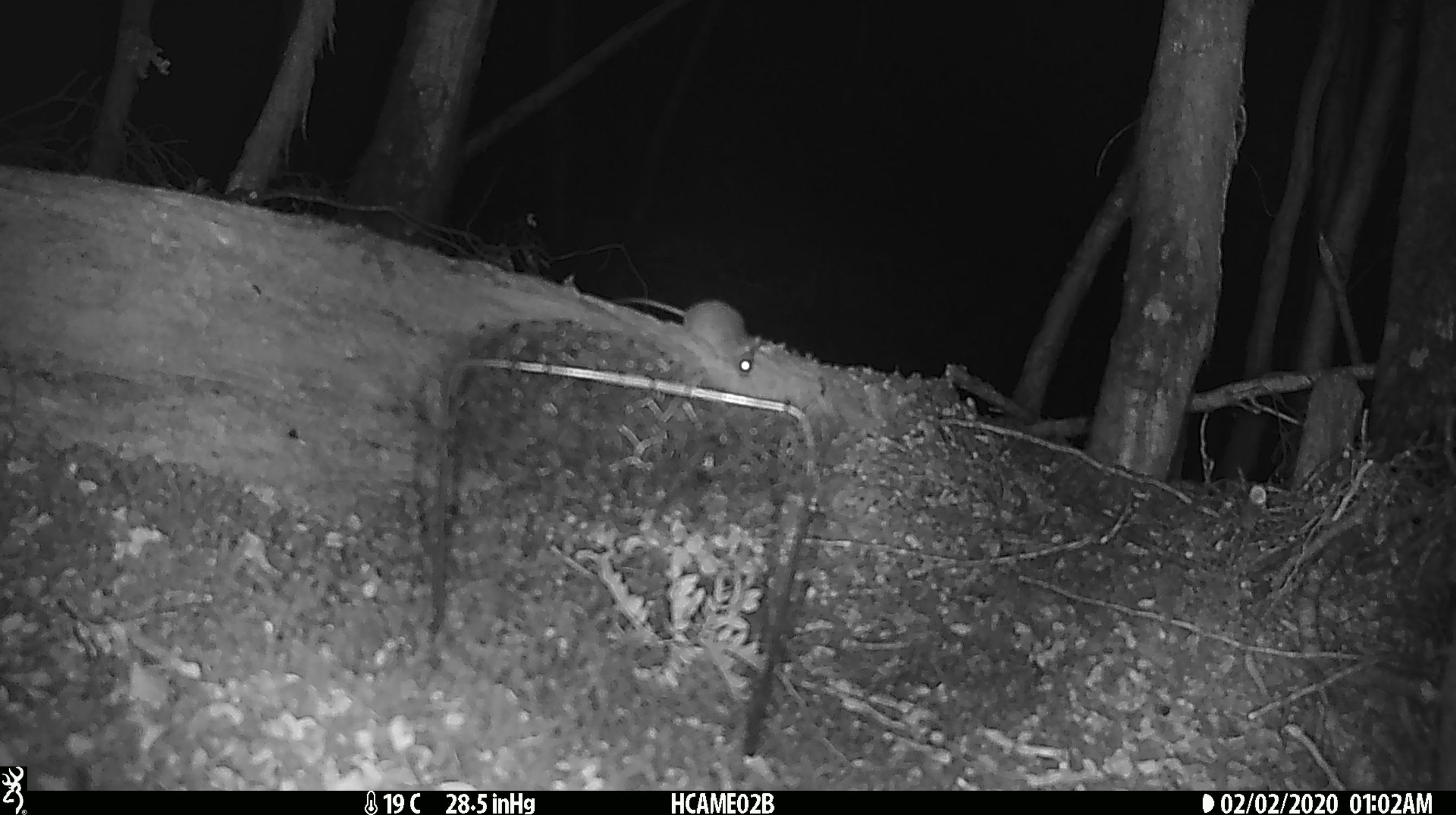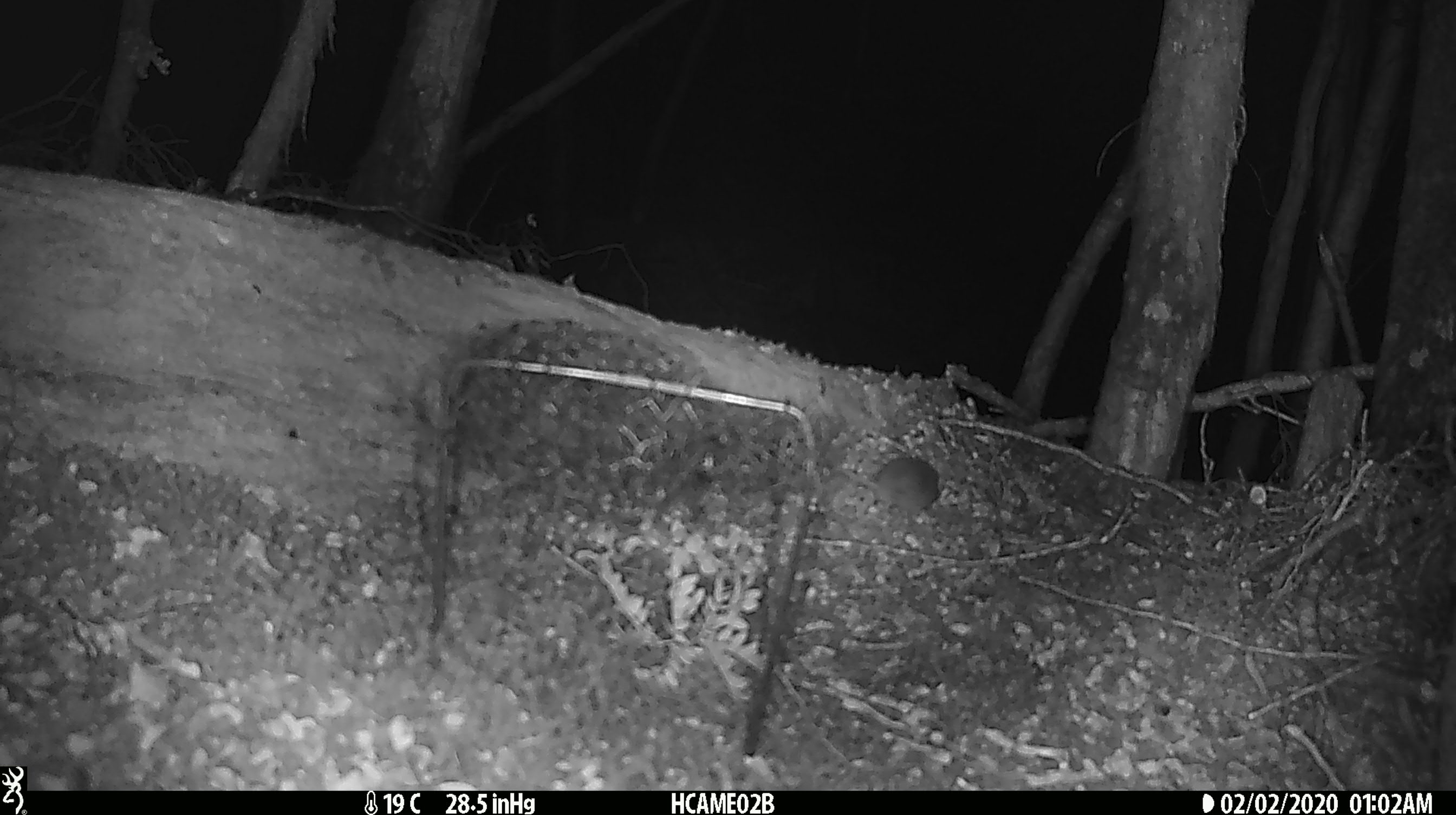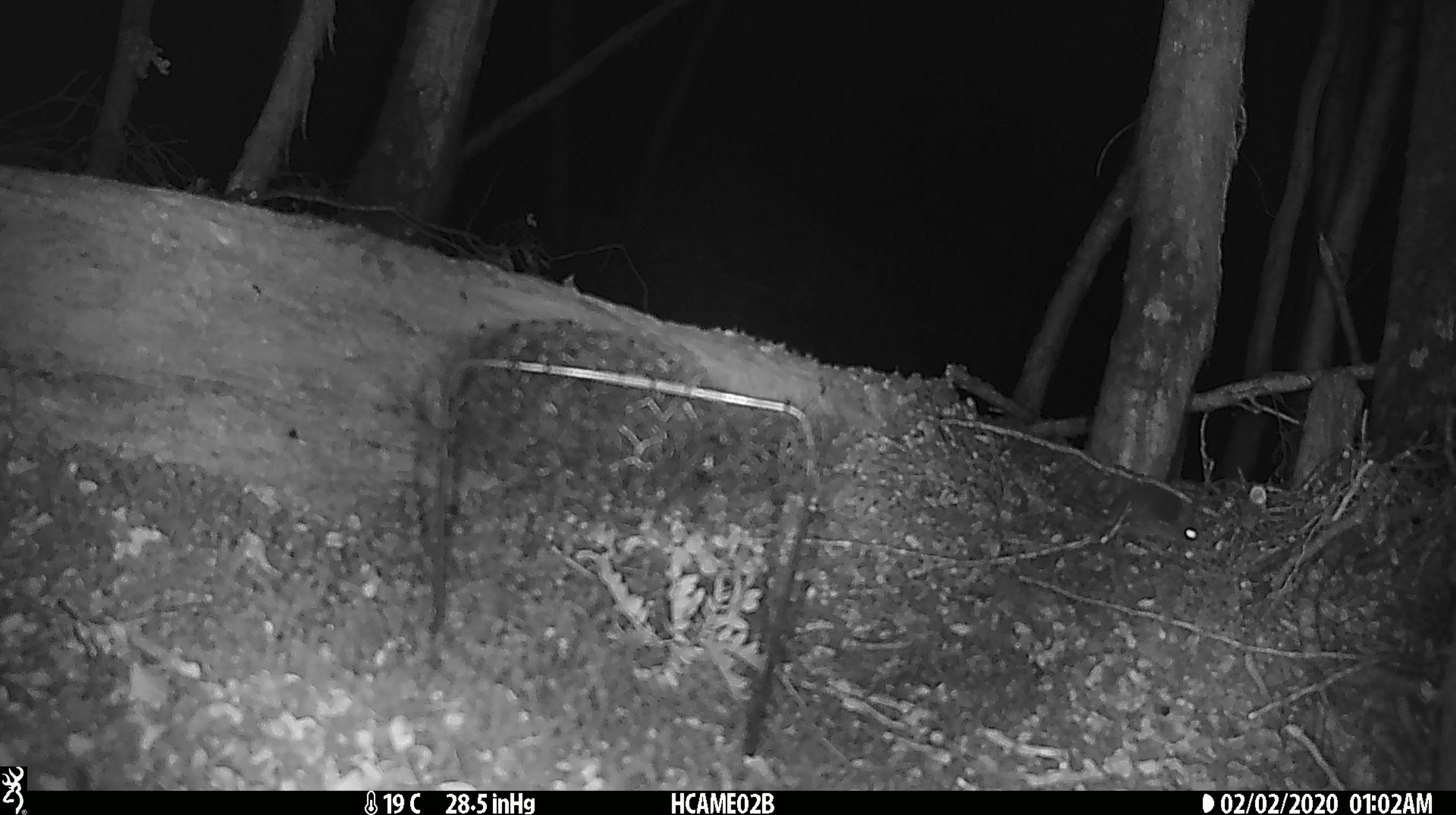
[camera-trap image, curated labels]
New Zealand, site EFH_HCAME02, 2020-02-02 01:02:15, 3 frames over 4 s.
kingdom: Animalia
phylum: Chordata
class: Mammalia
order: Rodentia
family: Muridae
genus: Mus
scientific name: Mus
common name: mouse